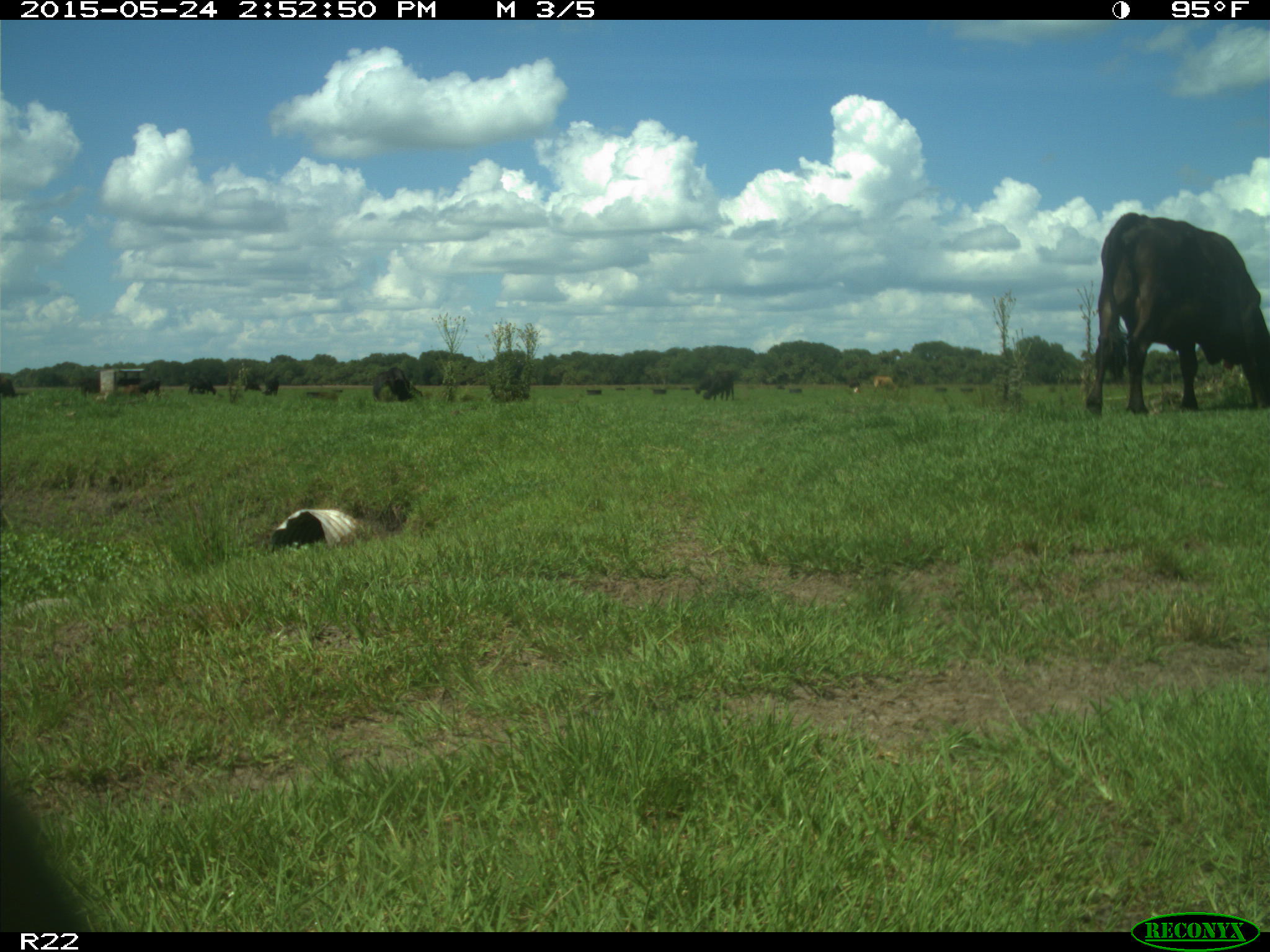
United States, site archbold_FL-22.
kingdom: Animalia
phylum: Chordata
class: Mammalia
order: Artiodactyla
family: Bovidae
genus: Bos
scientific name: Bos taurus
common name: domestic cow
Bos taurus (domestic cow).